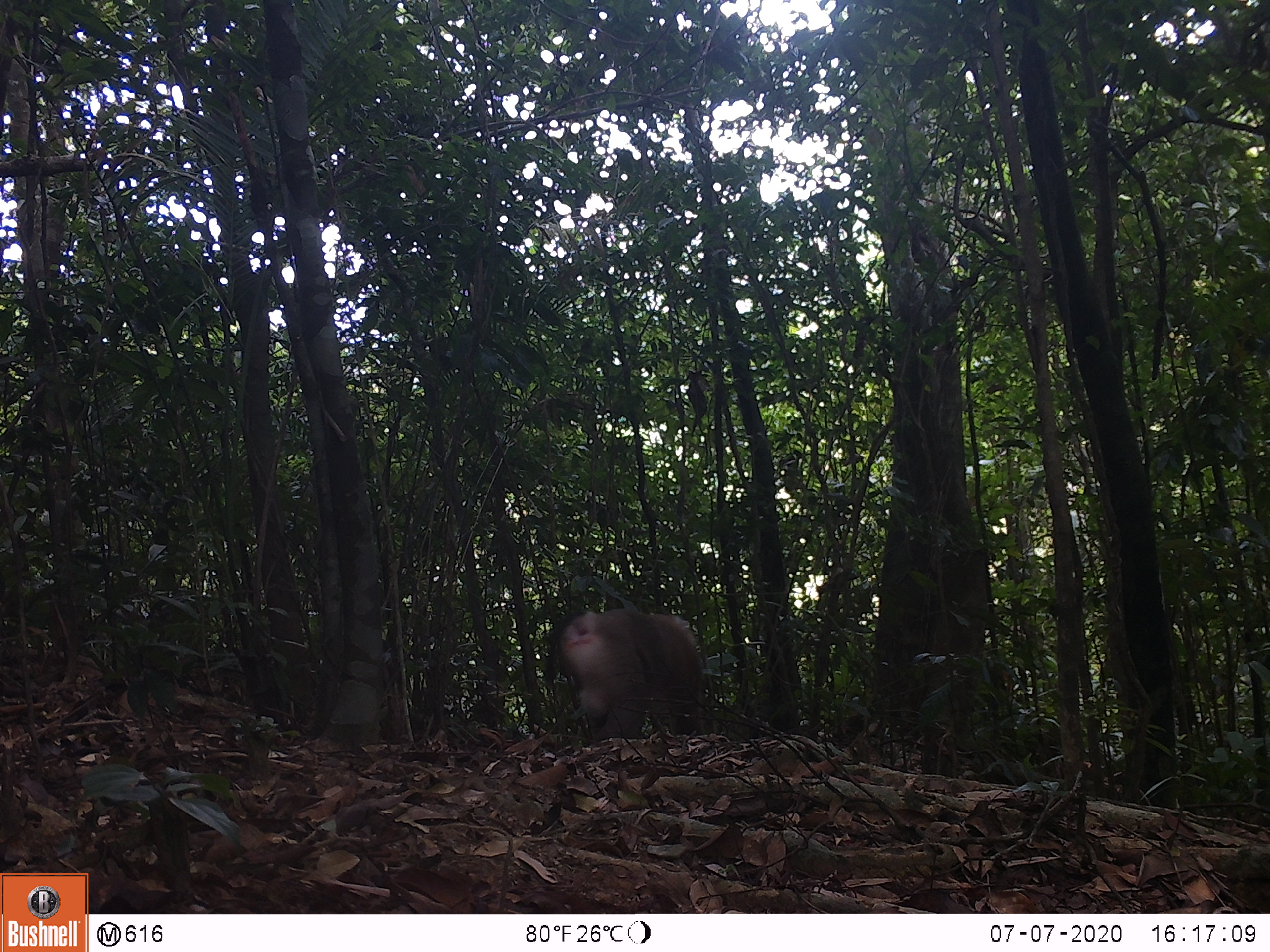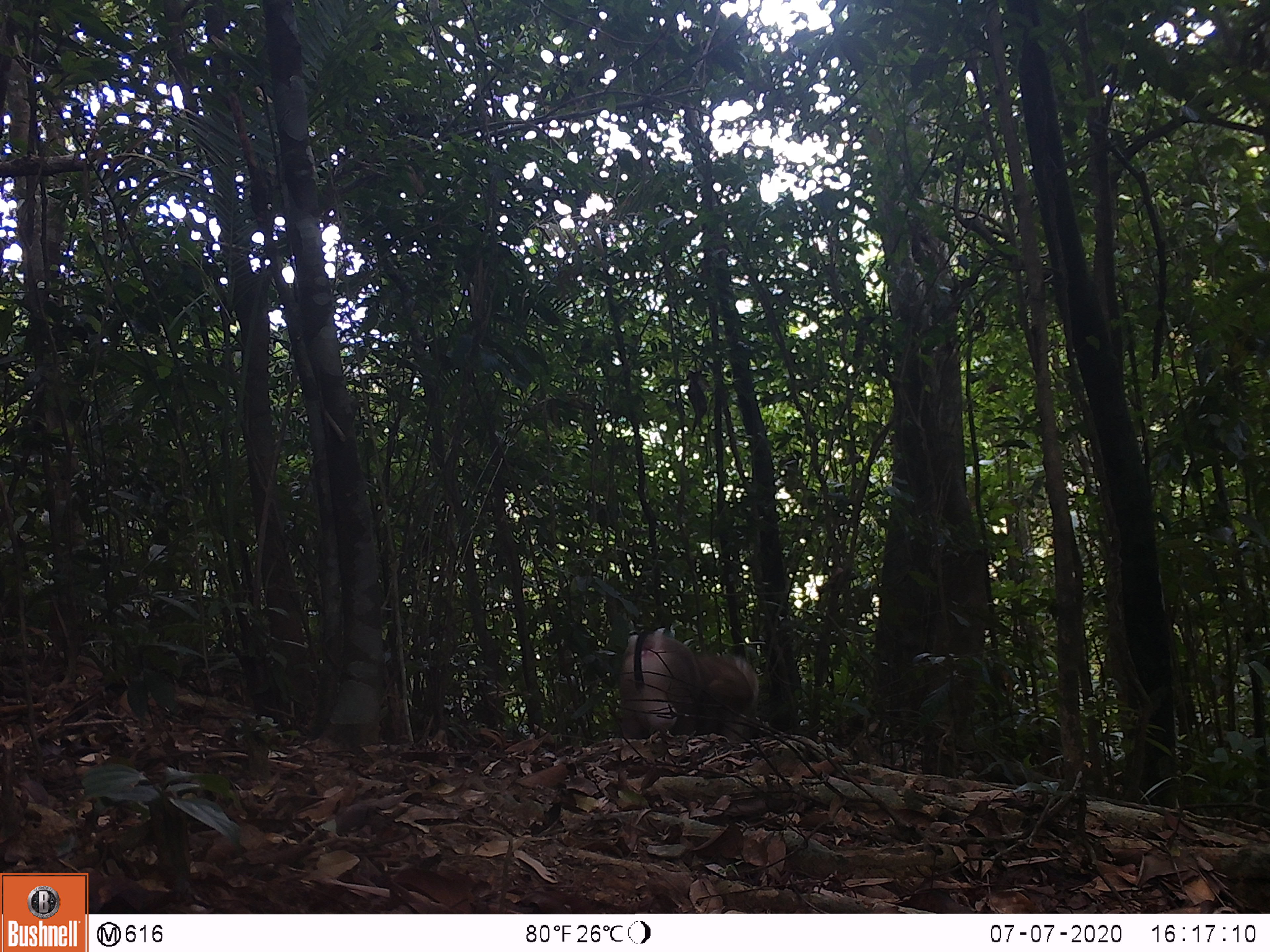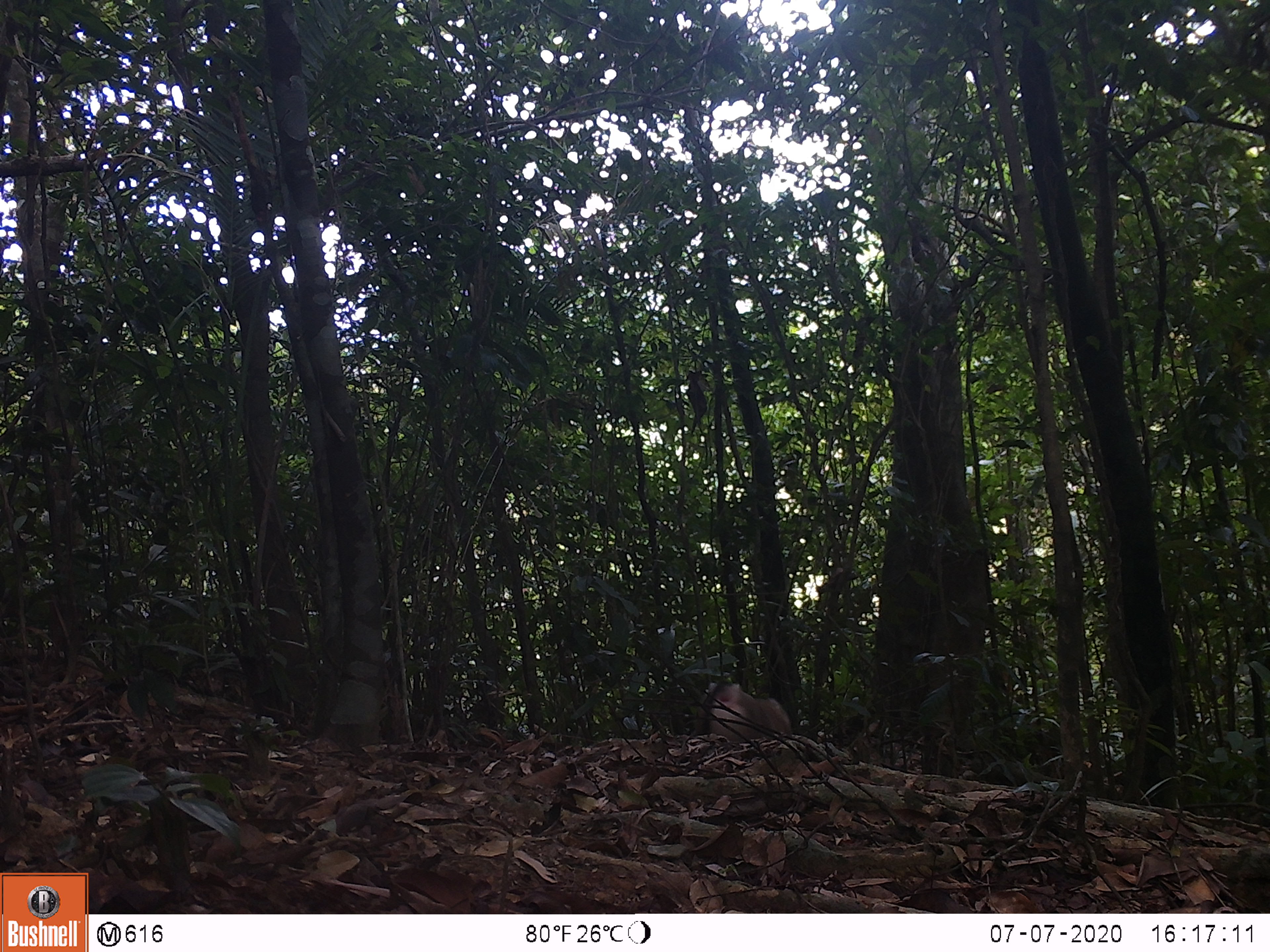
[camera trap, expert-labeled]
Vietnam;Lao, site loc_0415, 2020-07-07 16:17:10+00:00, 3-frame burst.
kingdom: Animalia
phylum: Chordata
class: Mammalia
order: Primates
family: Cercopithecidae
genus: Macaca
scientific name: Macaca nemestrina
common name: pig-tailed macaque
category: pig tailed macaque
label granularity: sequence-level